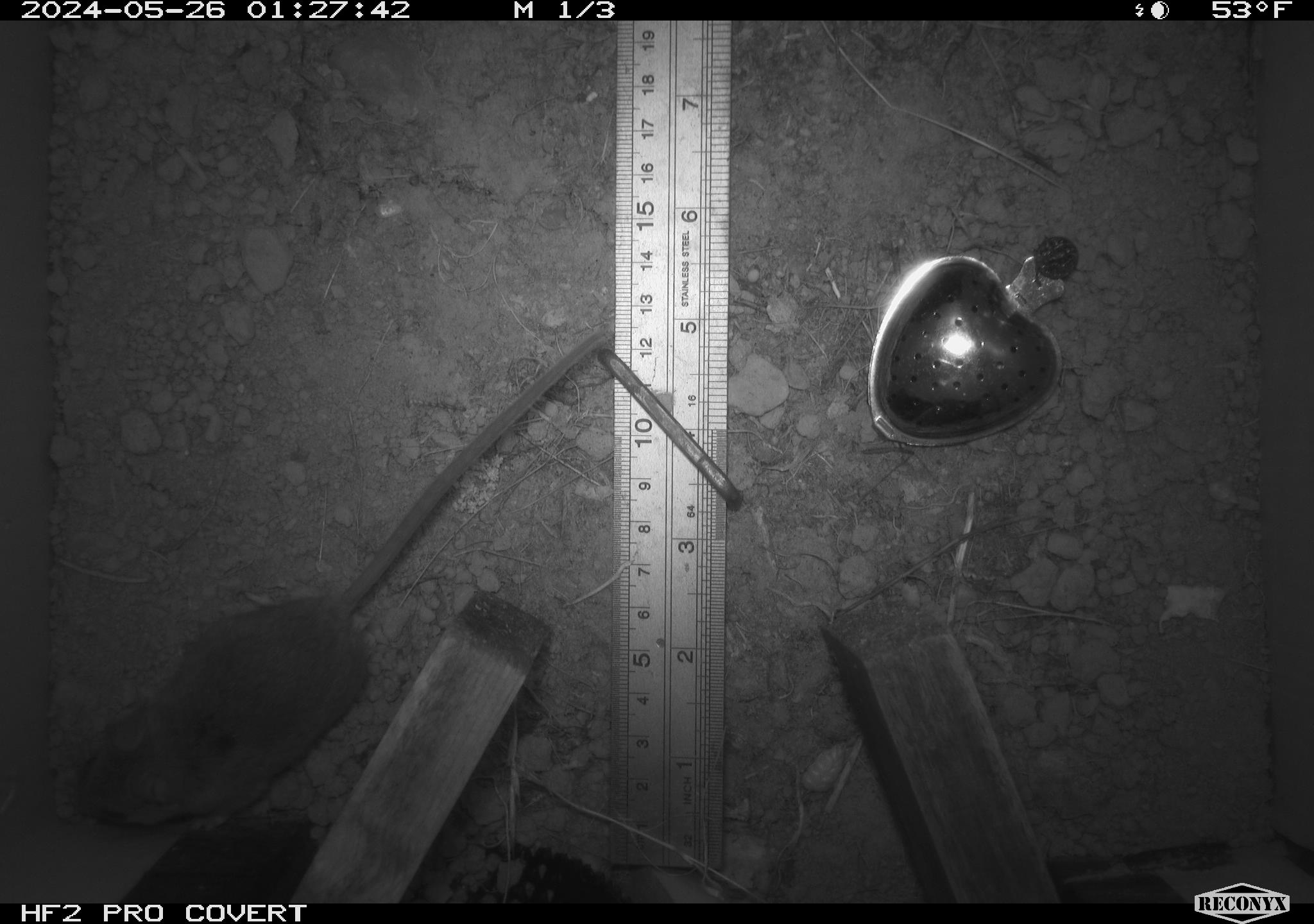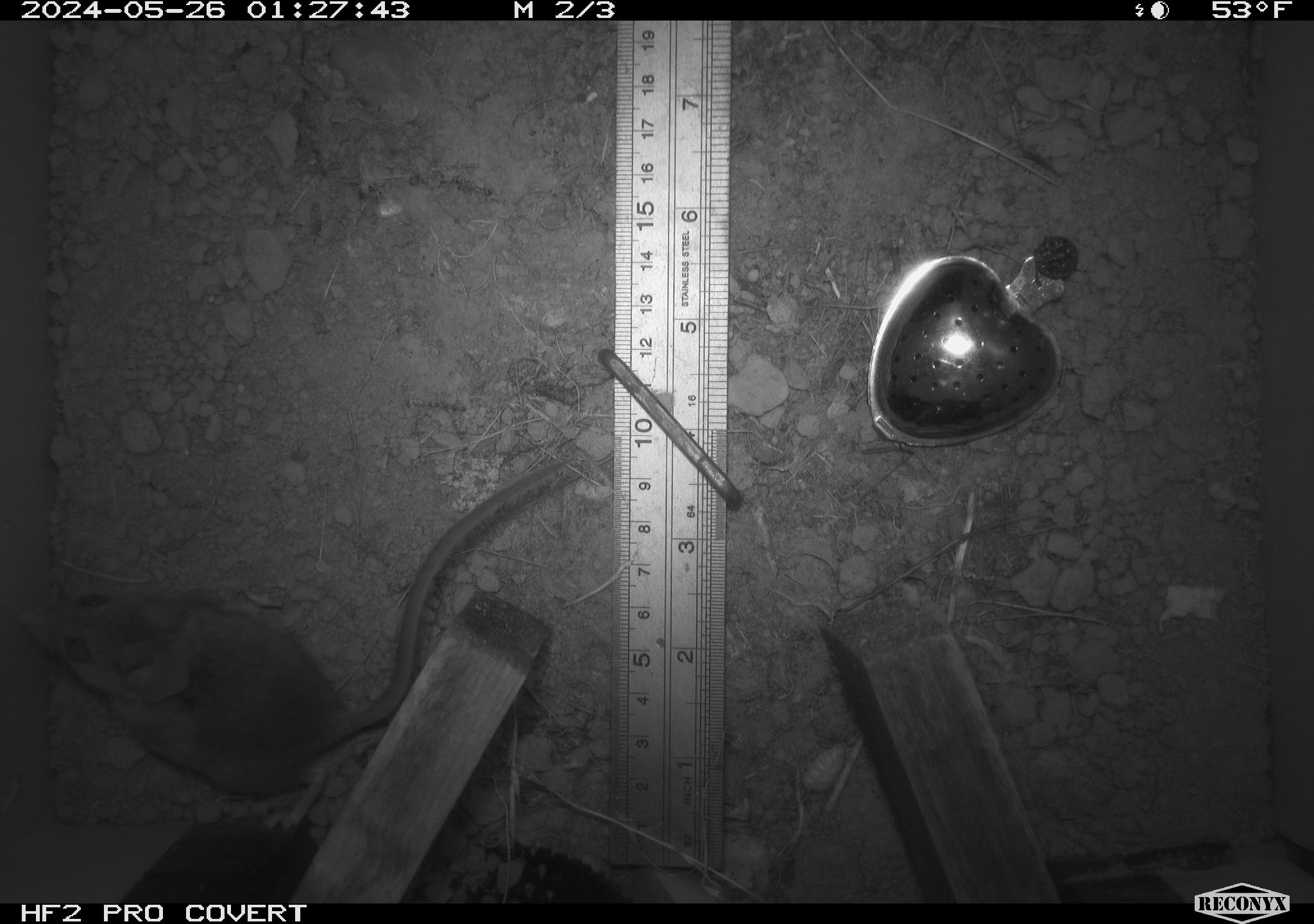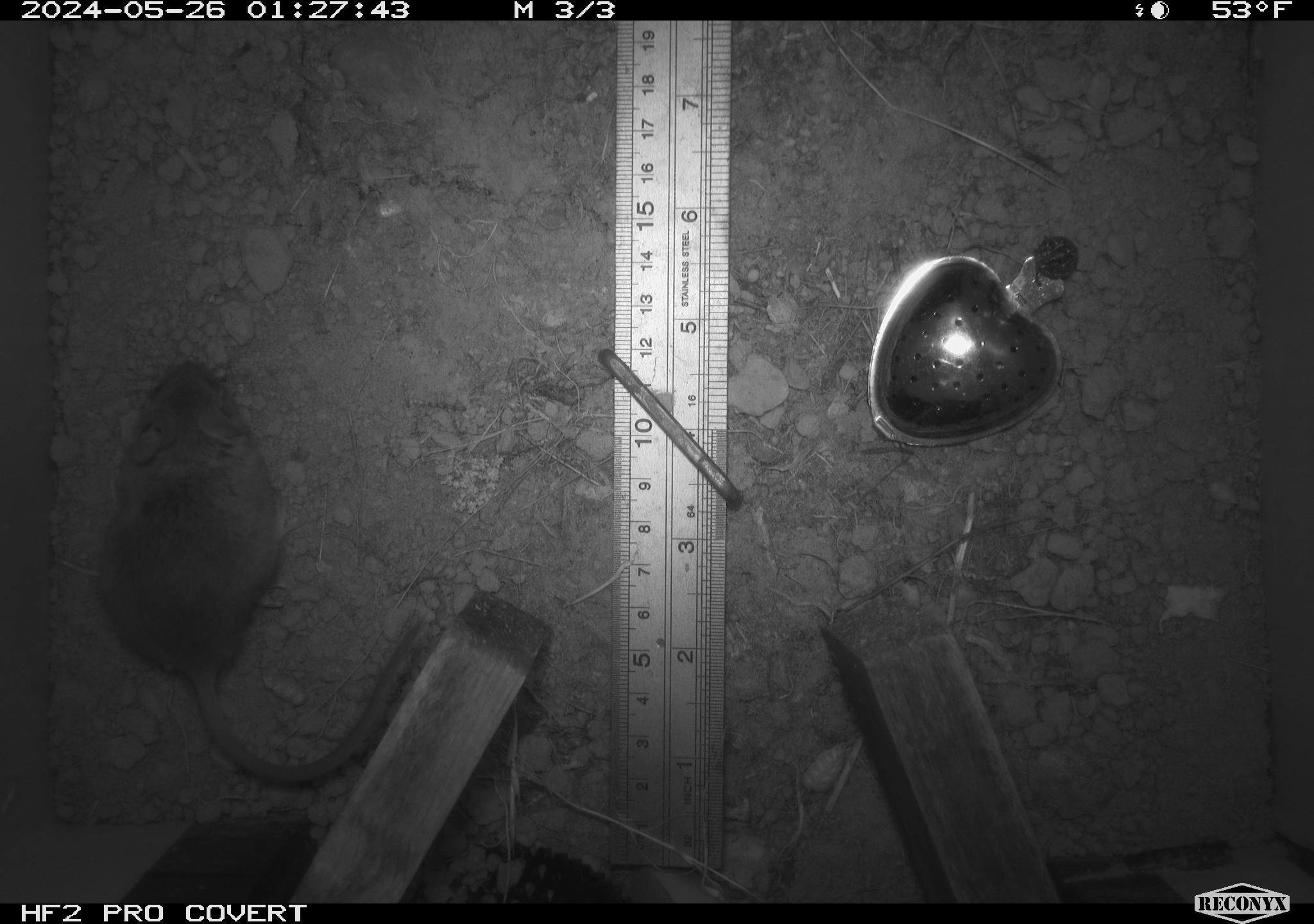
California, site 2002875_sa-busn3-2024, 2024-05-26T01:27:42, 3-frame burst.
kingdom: Animalia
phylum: Chordata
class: Mammalia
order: Rodentia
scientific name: Rodentia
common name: rodent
Rodent (Rodentia).